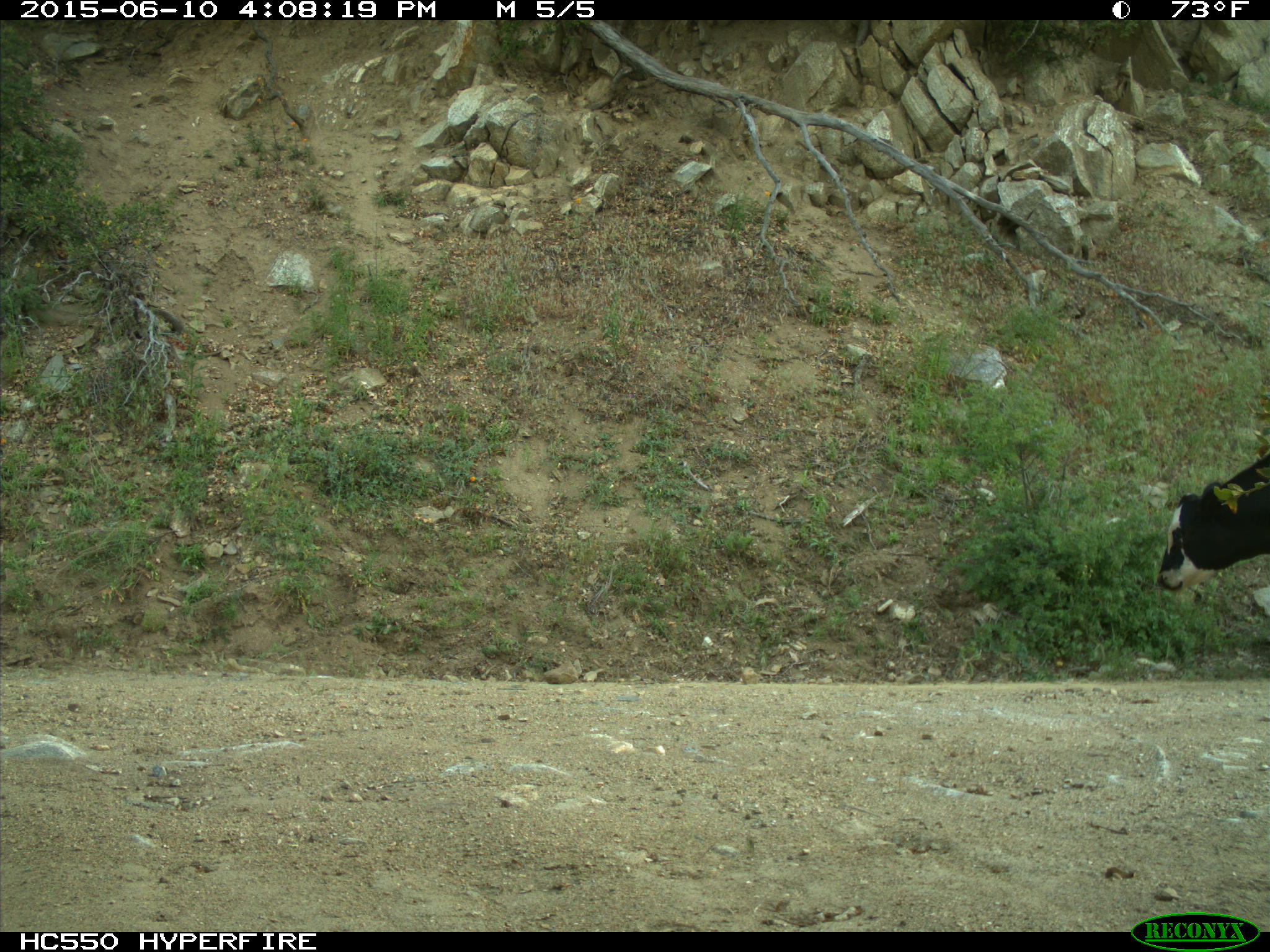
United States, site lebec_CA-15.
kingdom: Animalia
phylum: Chordata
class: Mammalia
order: Artiodactyla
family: Bovidae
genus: Bos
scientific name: Bos taurus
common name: domestic cow